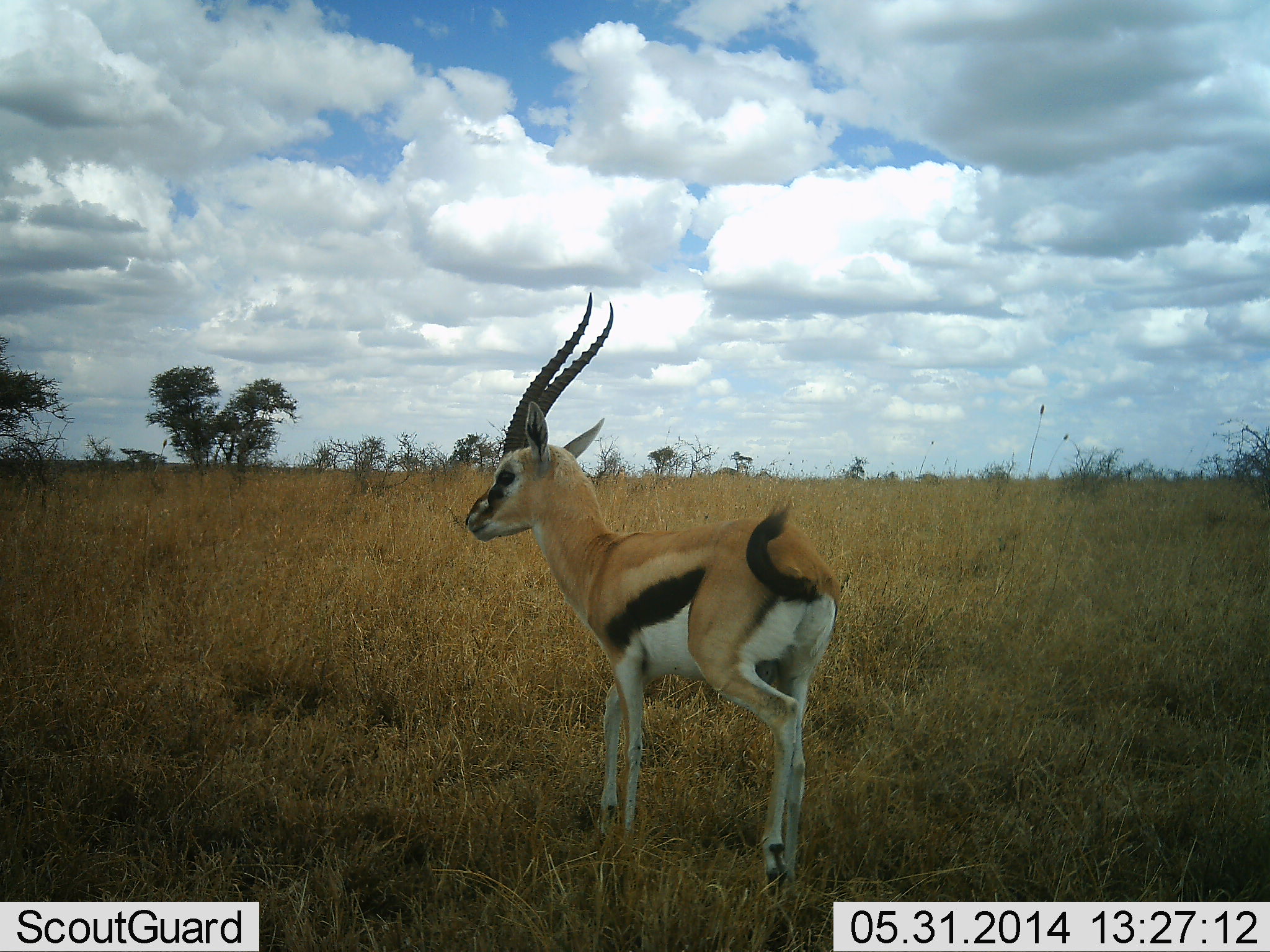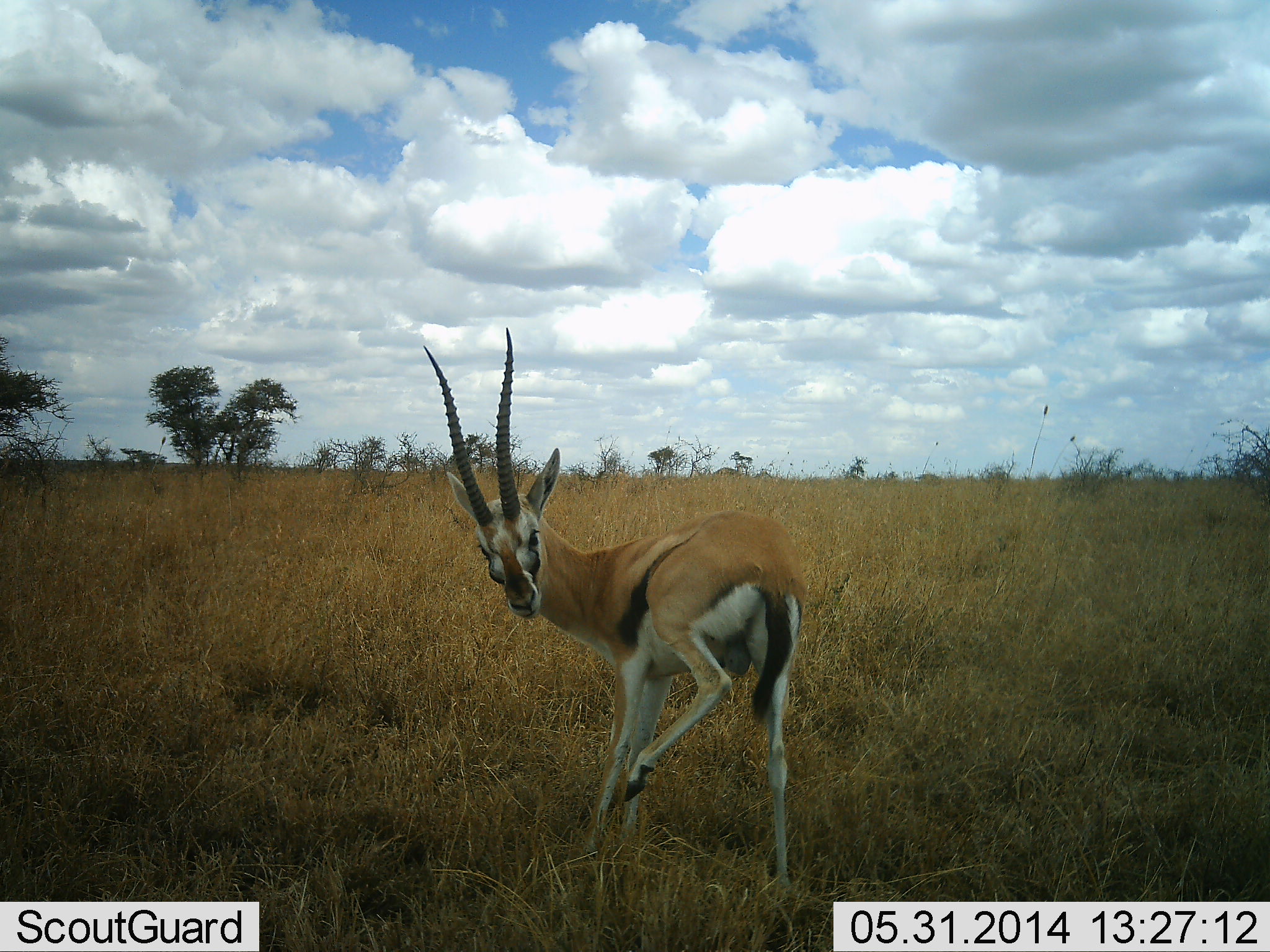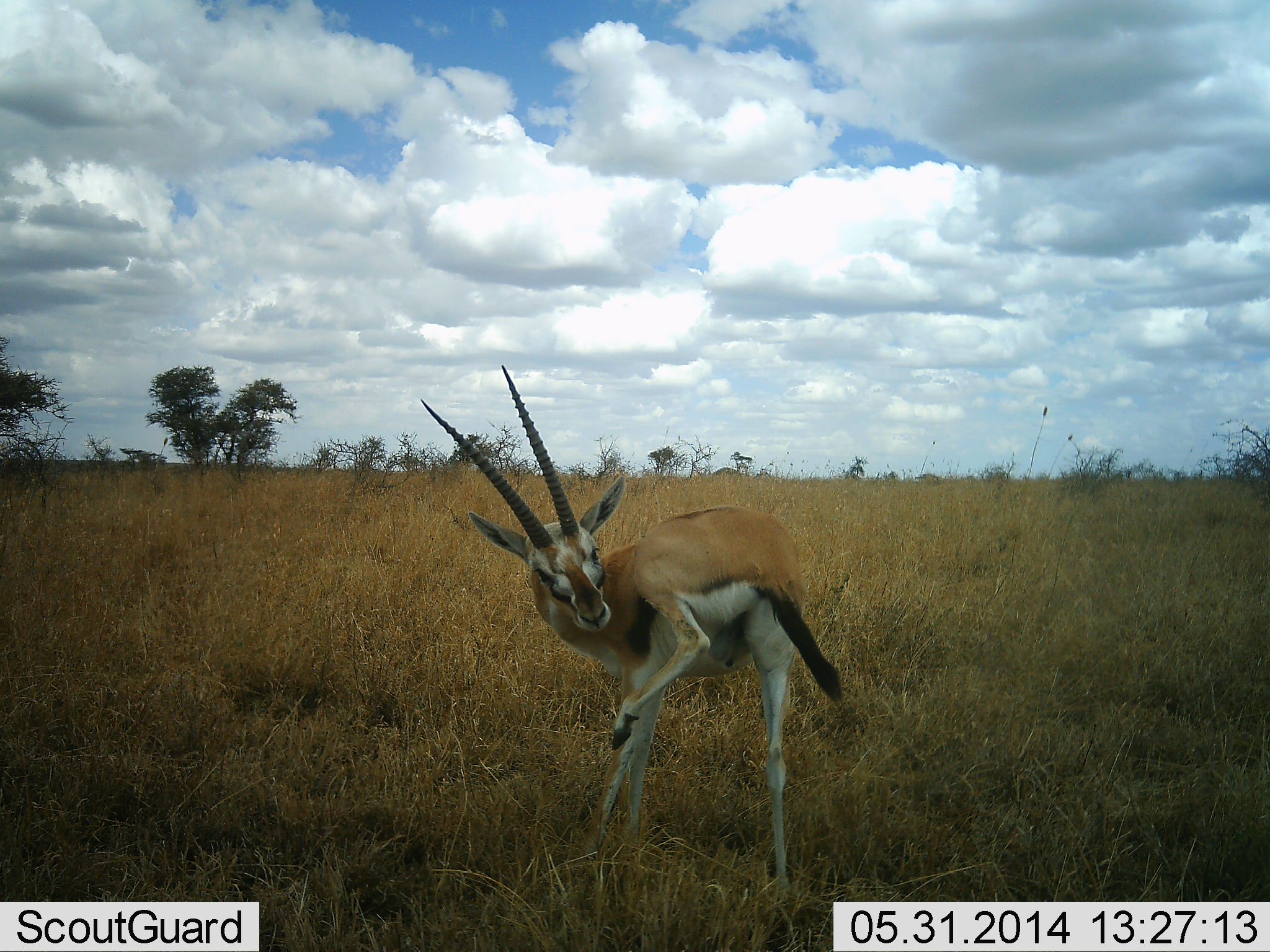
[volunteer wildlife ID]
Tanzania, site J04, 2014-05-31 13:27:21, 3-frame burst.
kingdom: Animalia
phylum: Chordata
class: Mammalia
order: Artiodactyla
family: Bovidae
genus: Eudorcas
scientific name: Eudorcas thomsonii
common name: thomson's gazelle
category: gazellethomsons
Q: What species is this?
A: Gazellethomsons (thomson's gazelle) (Eudorcas thomsonii).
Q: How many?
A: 1.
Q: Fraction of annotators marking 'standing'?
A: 80%.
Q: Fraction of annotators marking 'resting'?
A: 0%.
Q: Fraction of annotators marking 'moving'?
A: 10%.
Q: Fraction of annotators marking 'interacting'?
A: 10%.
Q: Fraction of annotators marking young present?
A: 0%.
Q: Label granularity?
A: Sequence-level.